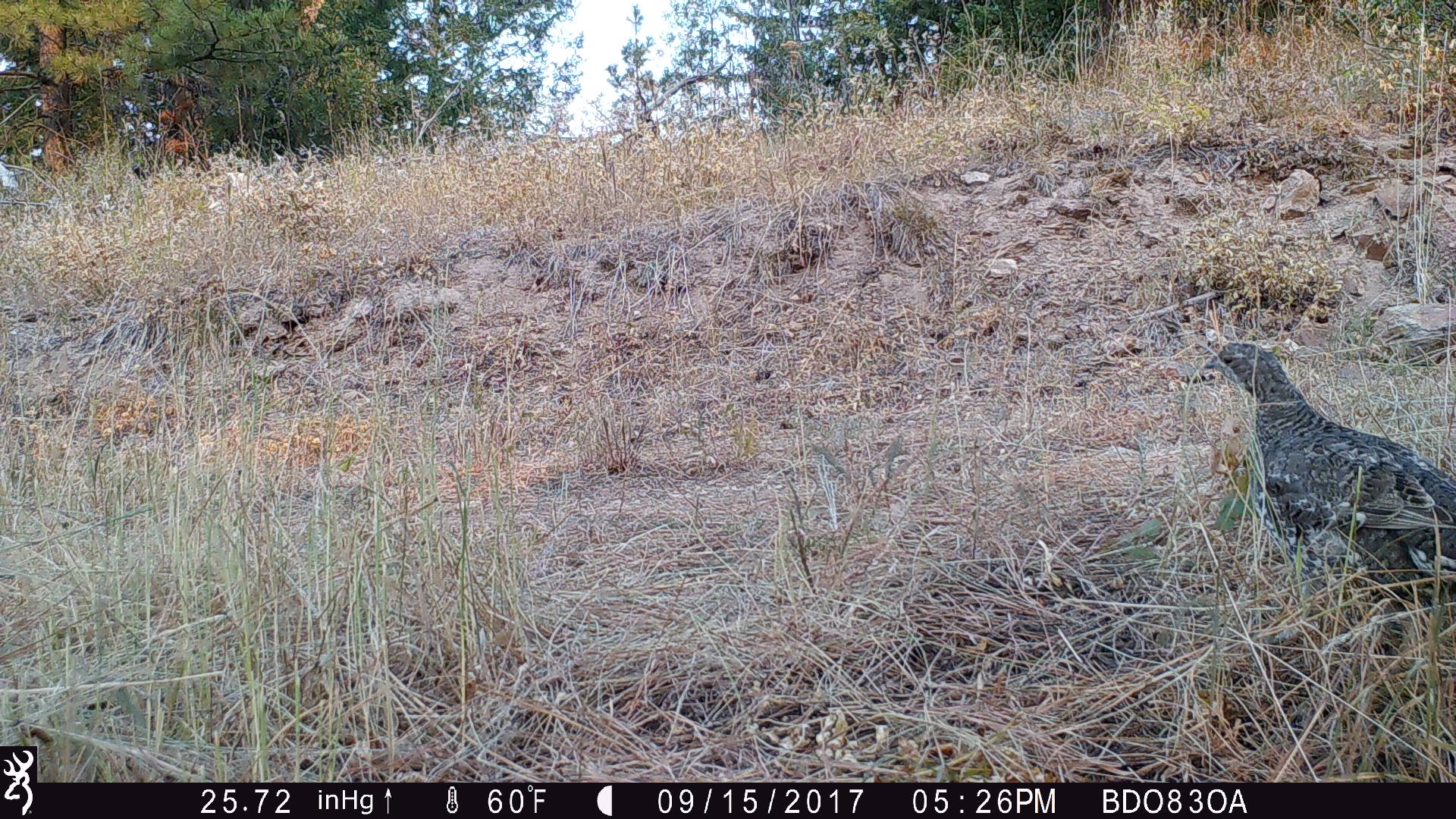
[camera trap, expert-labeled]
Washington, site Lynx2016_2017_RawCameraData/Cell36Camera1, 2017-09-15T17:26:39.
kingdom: Animalia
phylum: Chordata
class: Aves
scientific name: Aves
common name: birds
Aves (birds). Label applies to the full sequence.